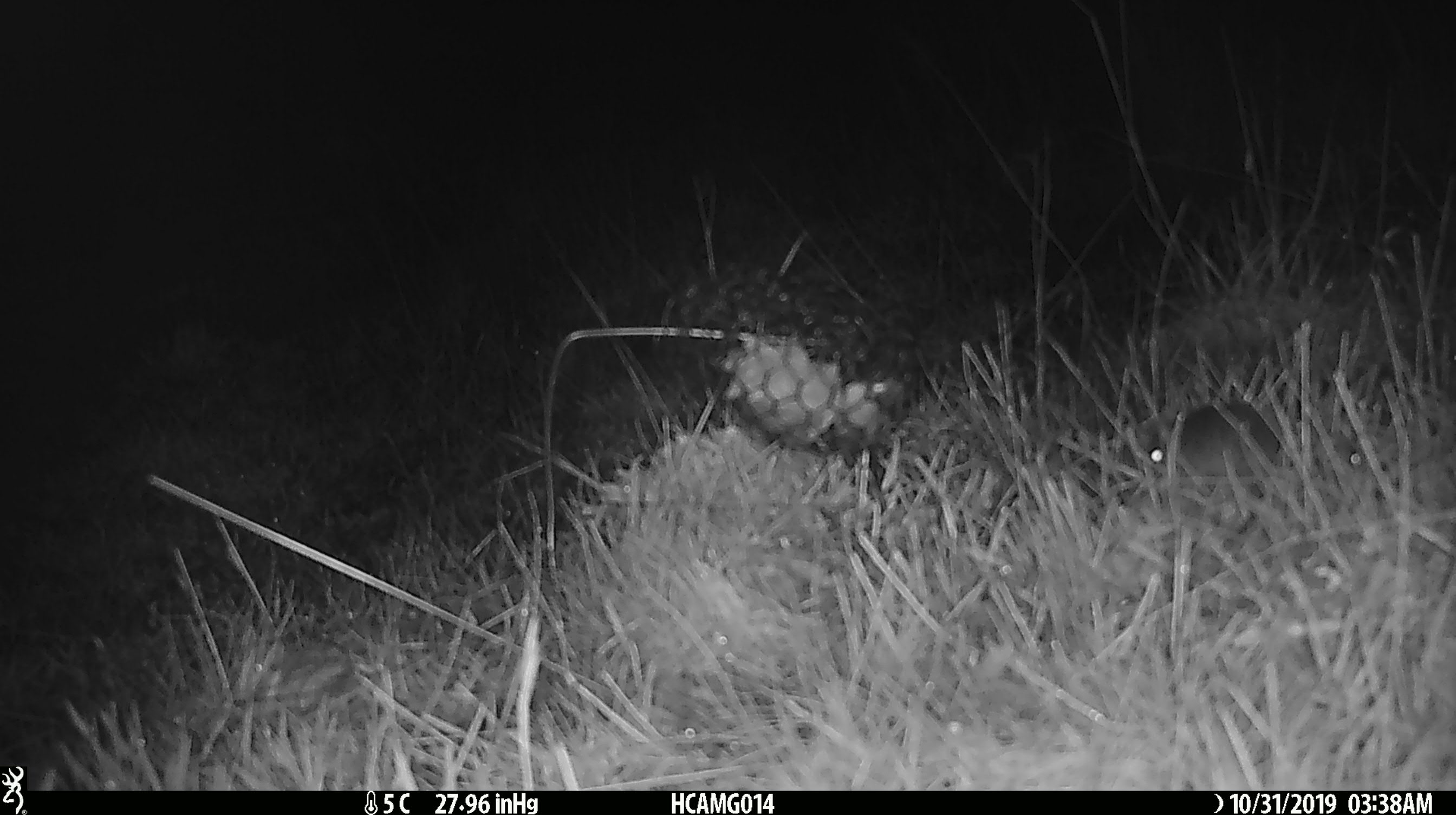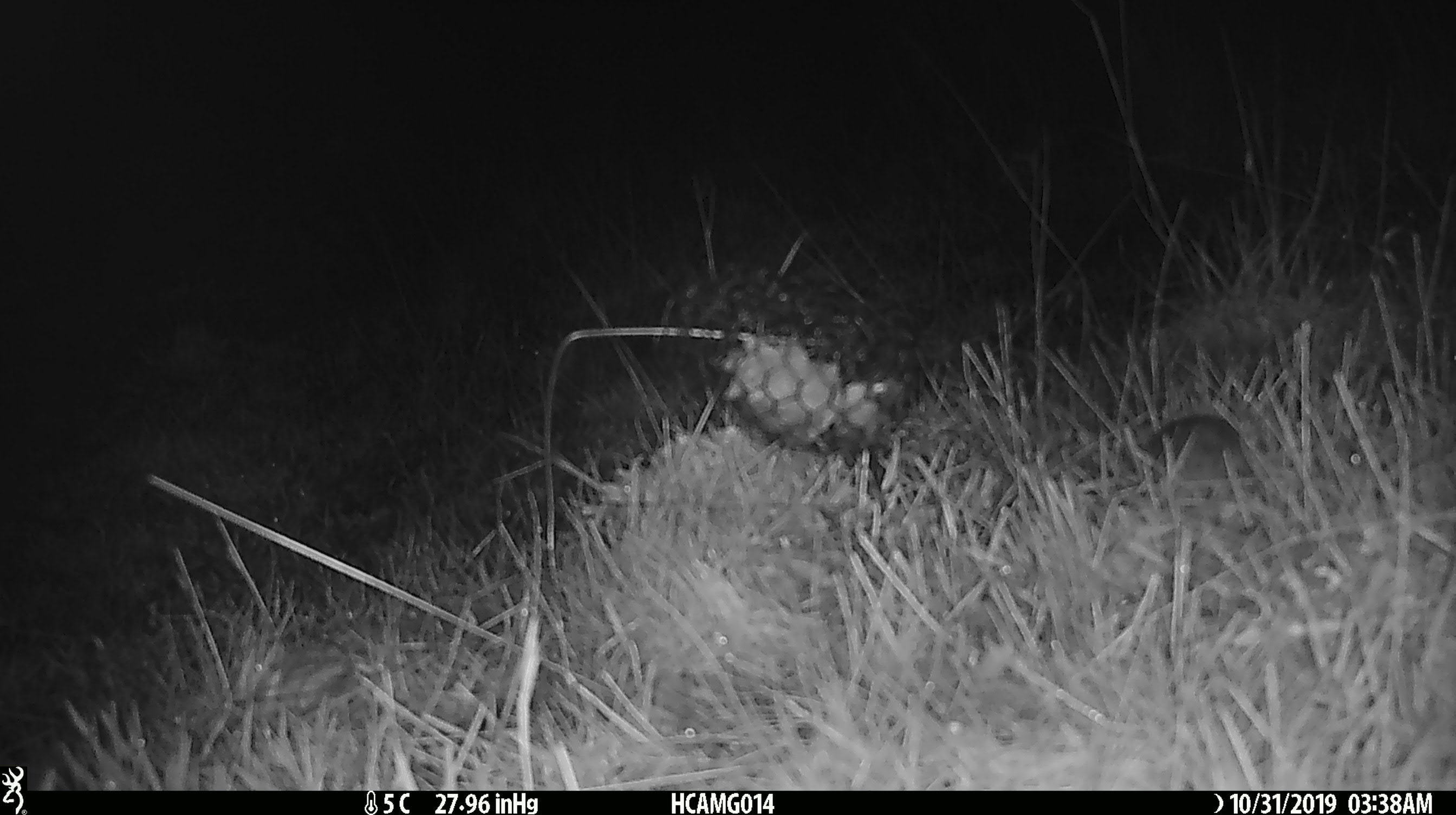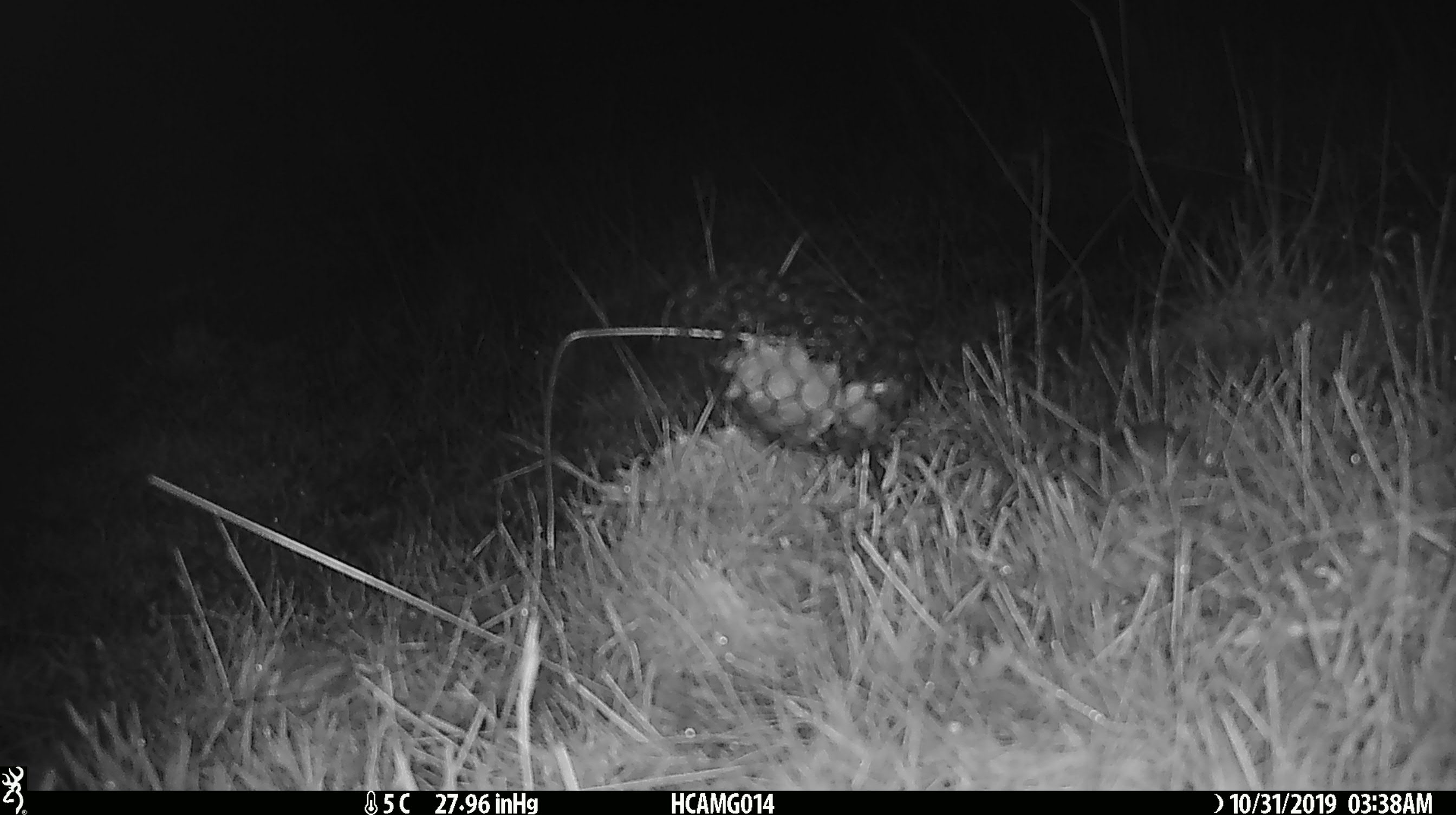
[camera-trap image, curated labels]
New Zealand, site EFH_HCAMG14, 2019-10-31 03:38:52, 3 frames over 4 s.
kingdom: Animalia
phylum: Chordata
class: Mammalia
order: Rodentia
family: Muridae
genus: Mus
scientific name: Mus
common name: mouse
Mouse (Mus).